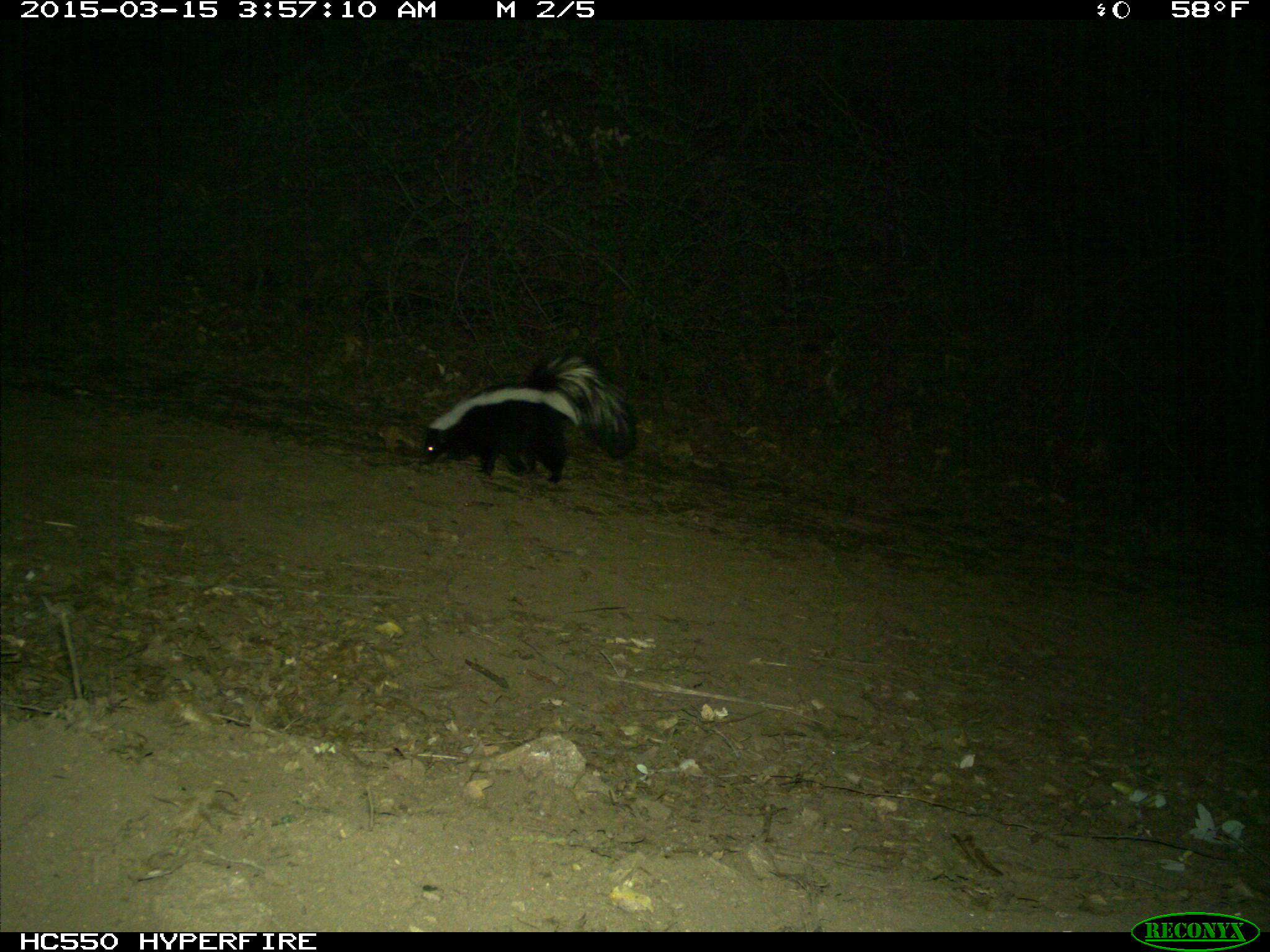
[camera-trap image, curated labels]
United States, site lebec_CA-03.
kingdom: Animalia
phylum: Chordata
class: Mammalia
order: Carnivora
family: Mephitidae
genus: Mephitis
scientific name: Mephitis mephitis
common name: striped skunk